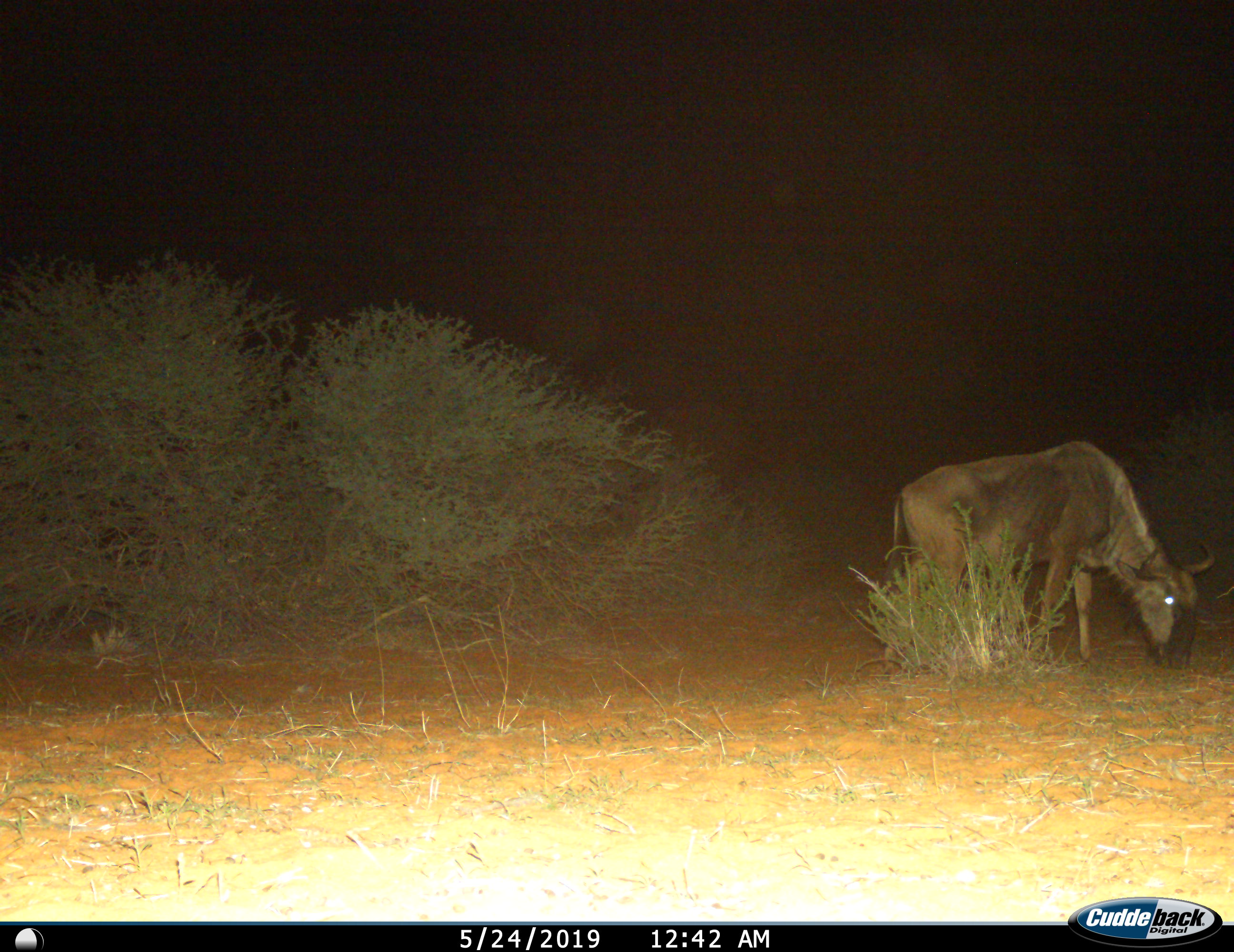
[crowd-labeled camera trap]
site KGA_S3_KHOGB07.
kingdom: Animalia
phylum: Chordata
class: Mammalia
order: Artiodactyla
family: Bovidae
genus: Connochaetes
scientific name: Connochaetes taurinus taurinus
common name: blue wildebeest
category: wildebeestblue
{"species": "wildebeestblue (blue wildebeest) (Connochaetes taurinus taurinus)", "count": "1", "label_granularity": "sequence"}